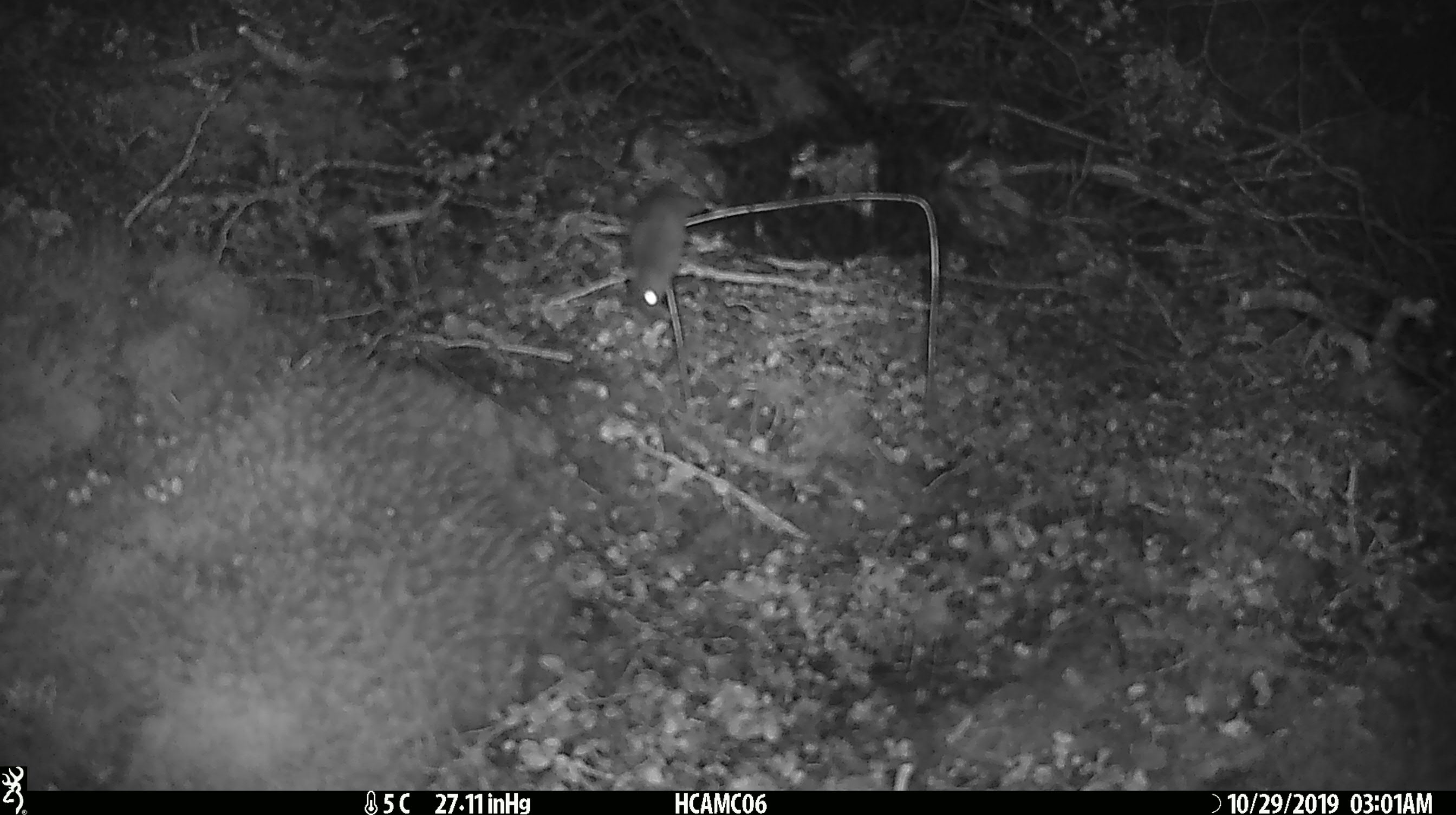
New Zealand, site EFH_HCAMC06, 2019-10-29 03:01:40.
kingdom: Animalia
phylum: Chordata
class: Mammalia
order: Rodentia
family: Muridae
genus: Mus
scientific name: Mus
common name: mouse